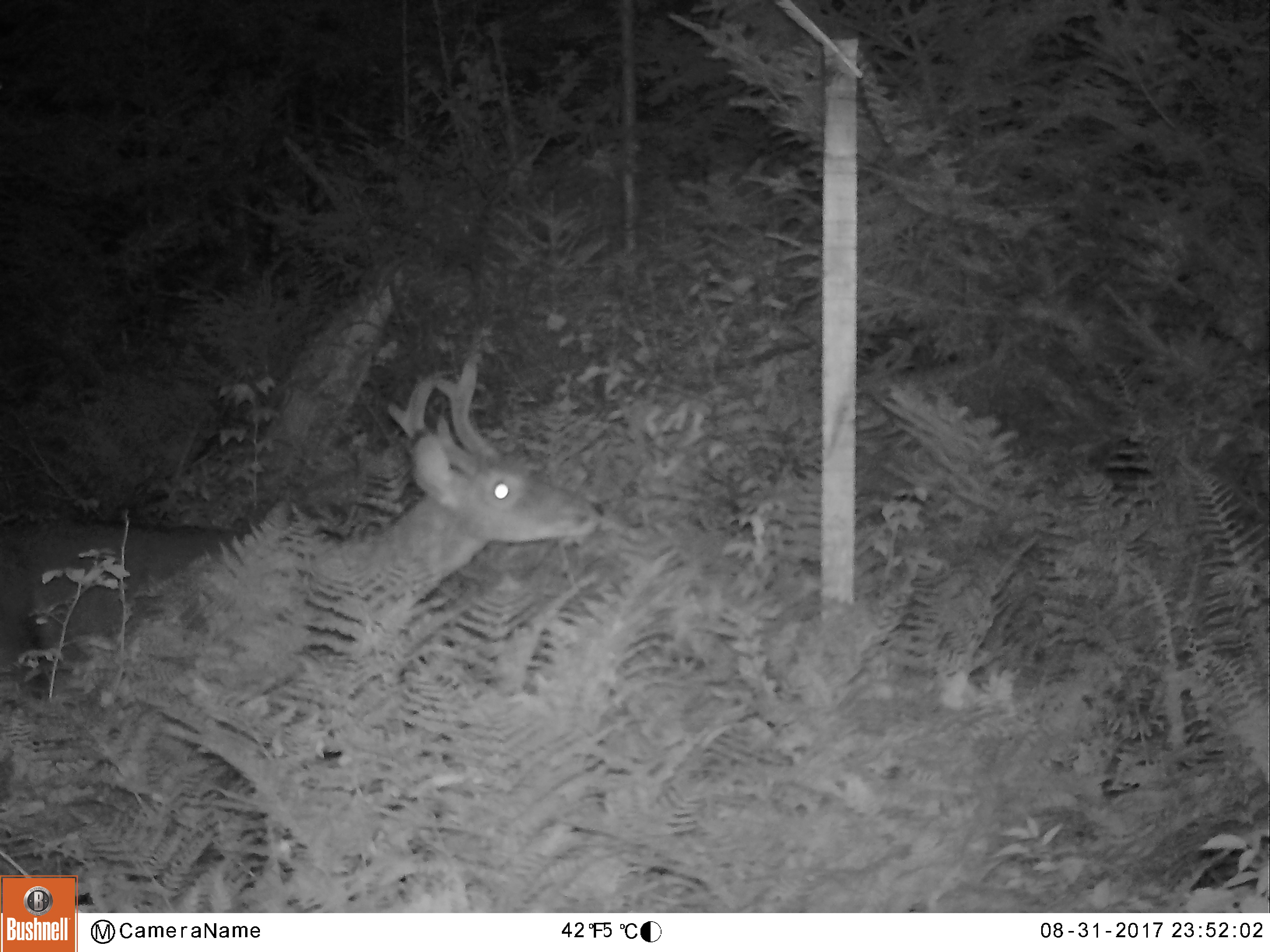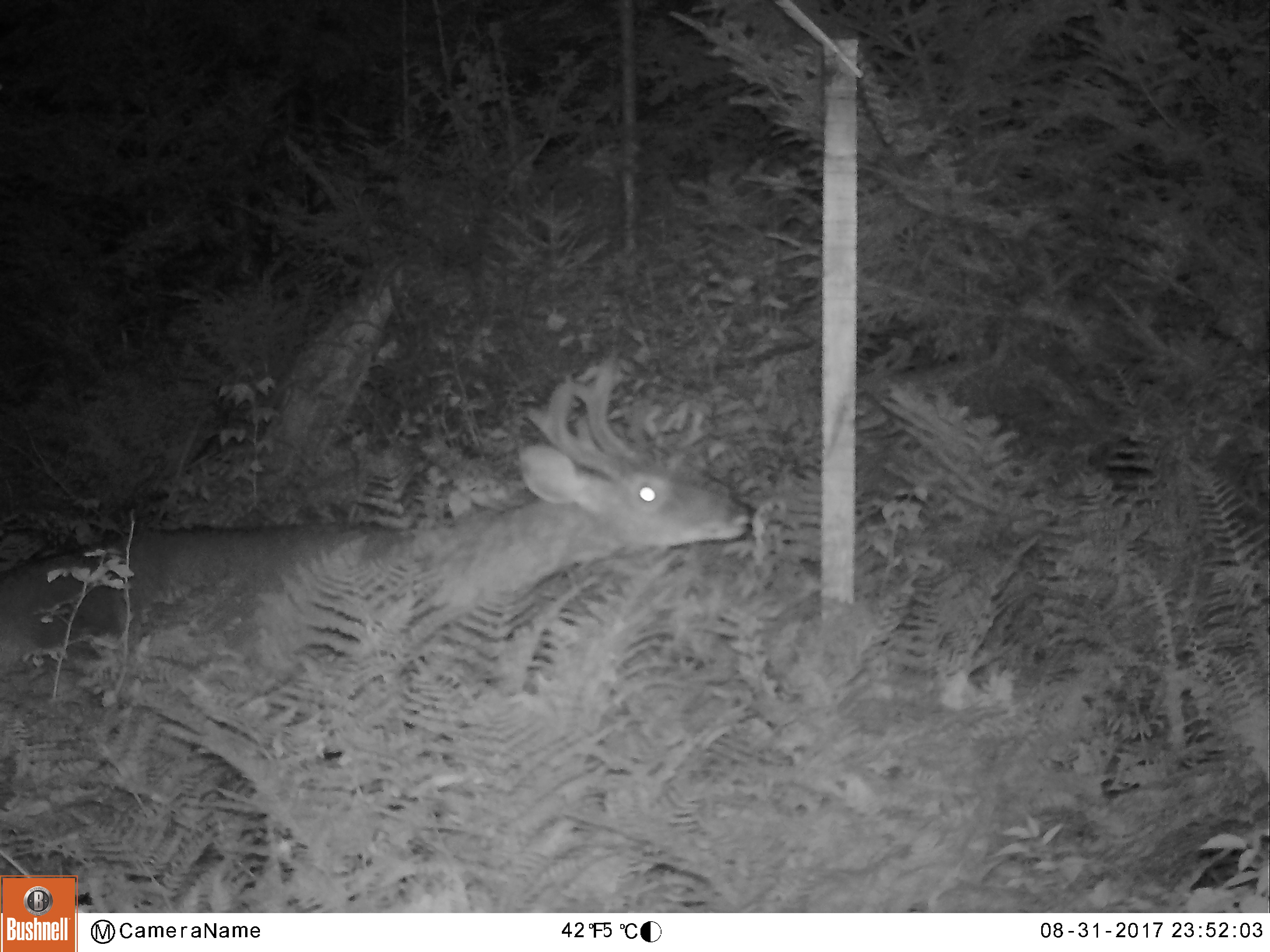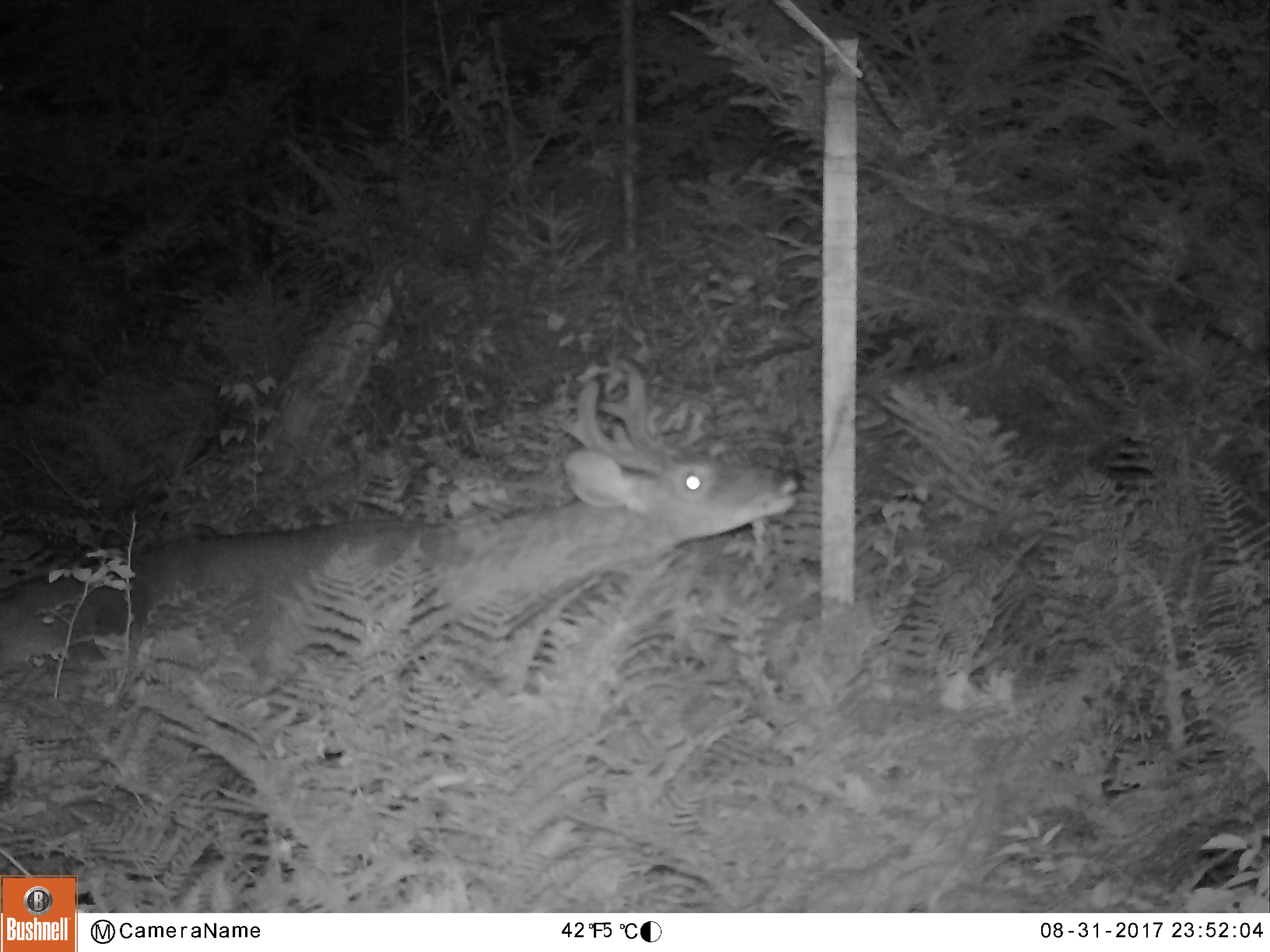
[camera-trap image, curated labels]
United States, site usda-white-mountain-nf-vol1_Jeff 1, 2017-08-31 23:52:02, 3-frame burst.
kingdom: Animalia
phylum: Chordata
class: Mammalia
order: Artiodactyla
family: Cervidae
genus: Odocoileus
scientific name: Odocoileus virginianus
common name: white-tailed deer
White-tailed deer (Odocoileus virginianus).